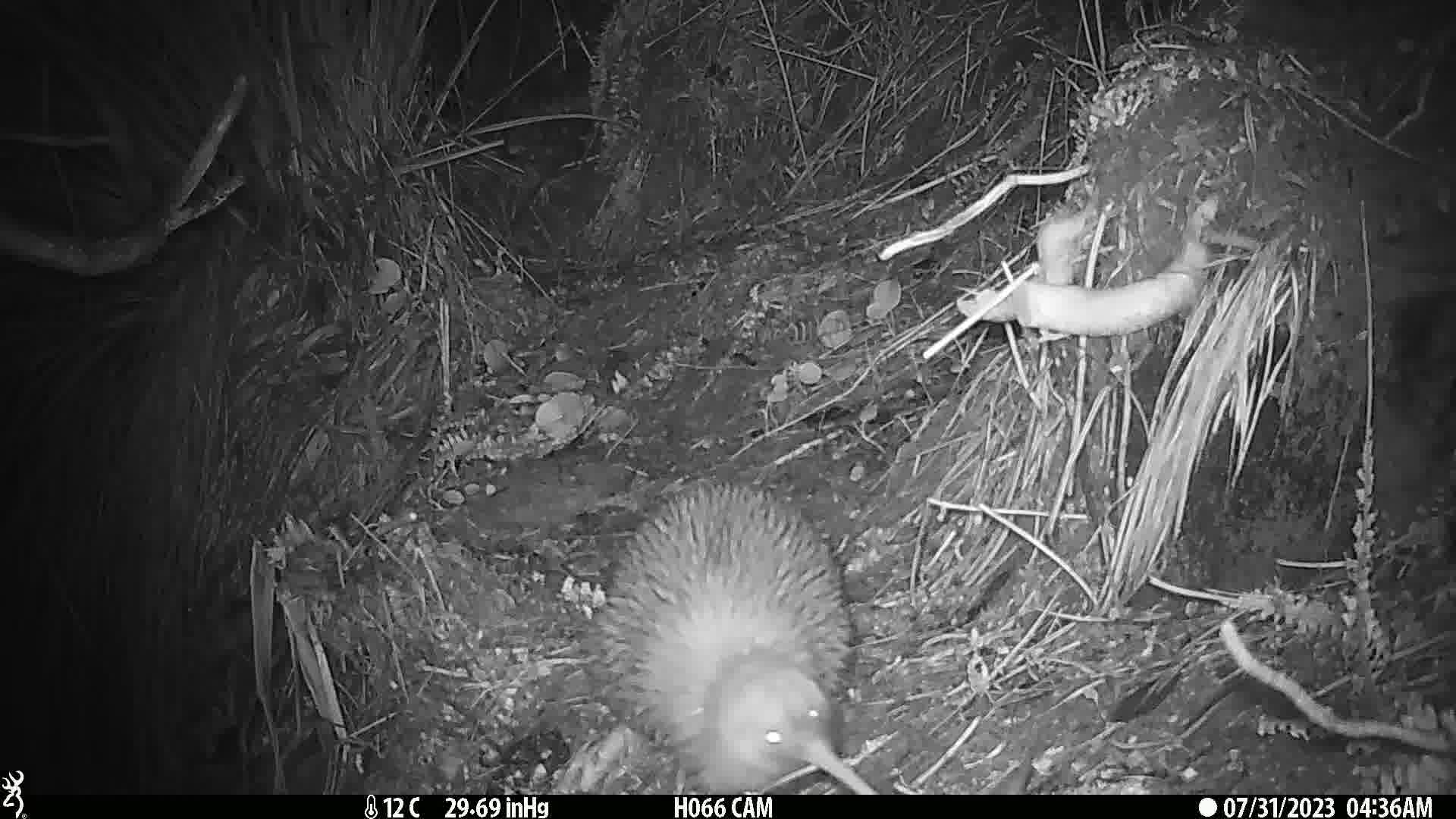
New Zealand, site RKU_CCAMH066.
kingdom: Animalia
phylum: Chordata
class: Aves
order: Apterygiformes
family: Apterygidae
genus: Apteryx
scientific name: Apteryx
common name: kiwi